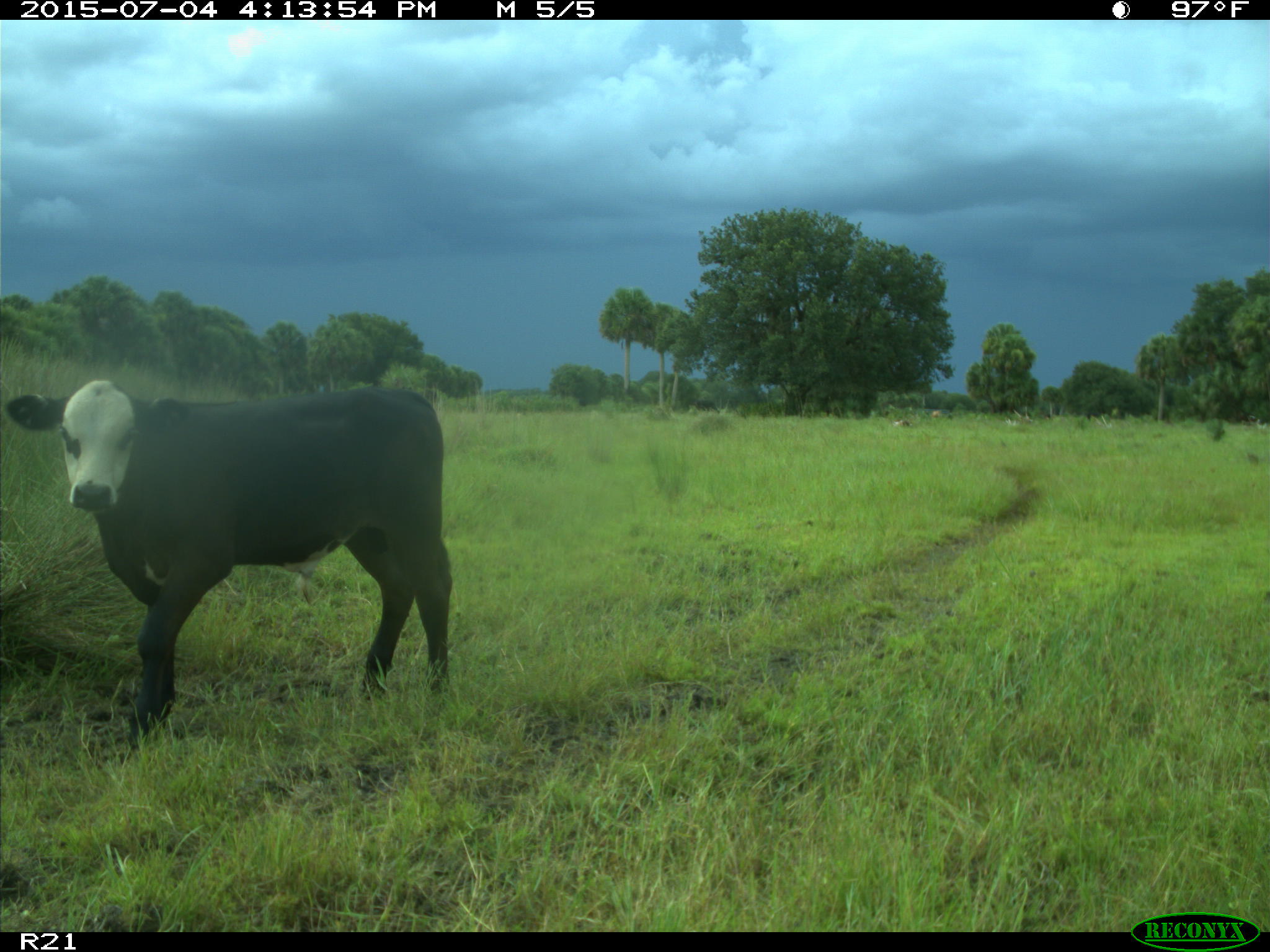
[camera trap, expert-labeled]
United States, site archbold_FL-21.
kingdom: Animalia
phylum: Chordata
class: Mammalia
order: Artiodactyla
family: Bovidae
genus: Bos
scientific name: Bos taurus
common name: domestic cow